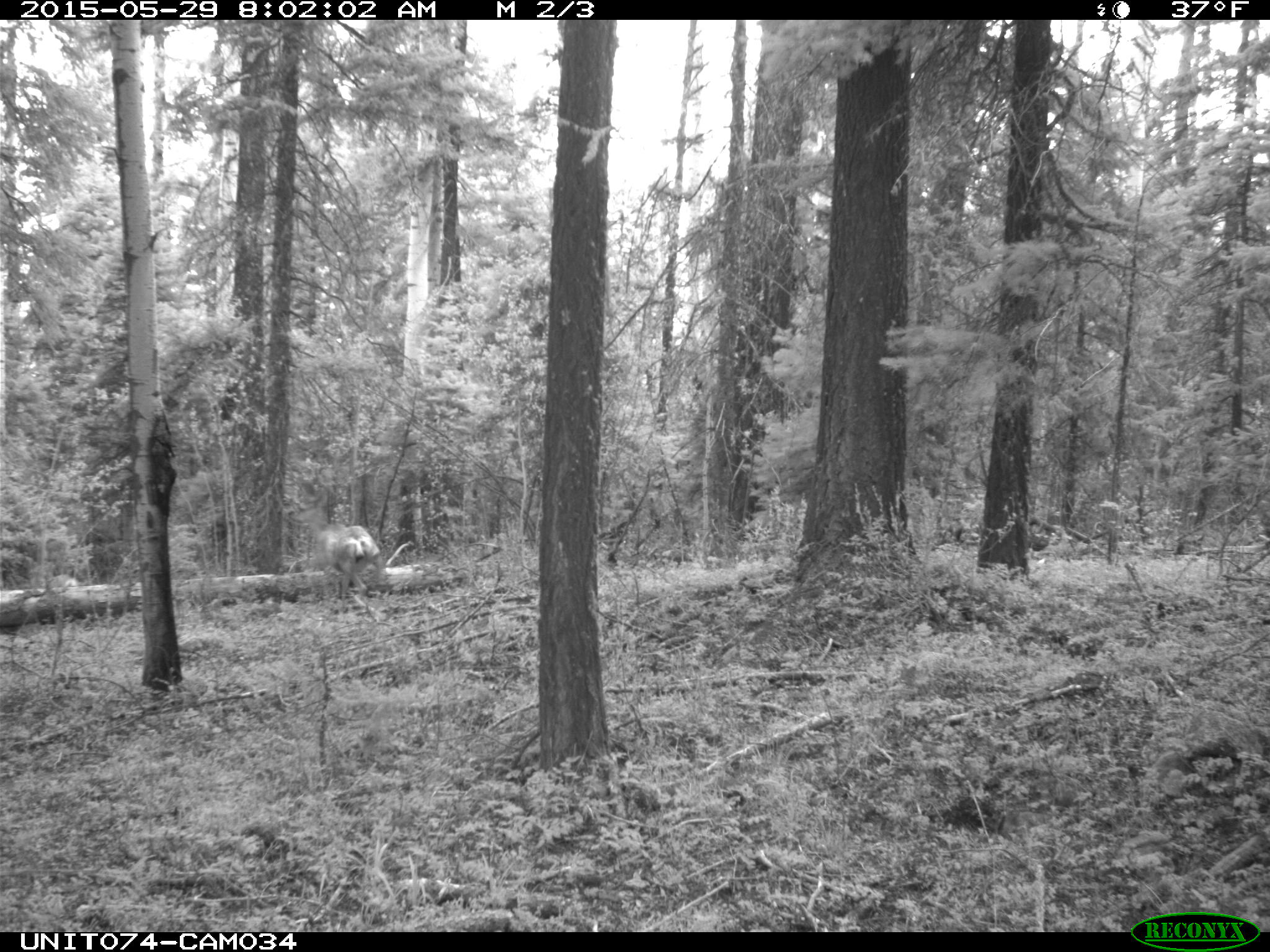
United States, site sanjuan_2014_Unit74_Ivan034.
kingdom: Animalia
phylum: Chordata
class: Mammalia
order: Artiodactyla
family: Cervidae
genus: Odocoileus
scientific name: Odocoileus hemionus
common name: mule deer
Odocoileus hemionus (mule deer).